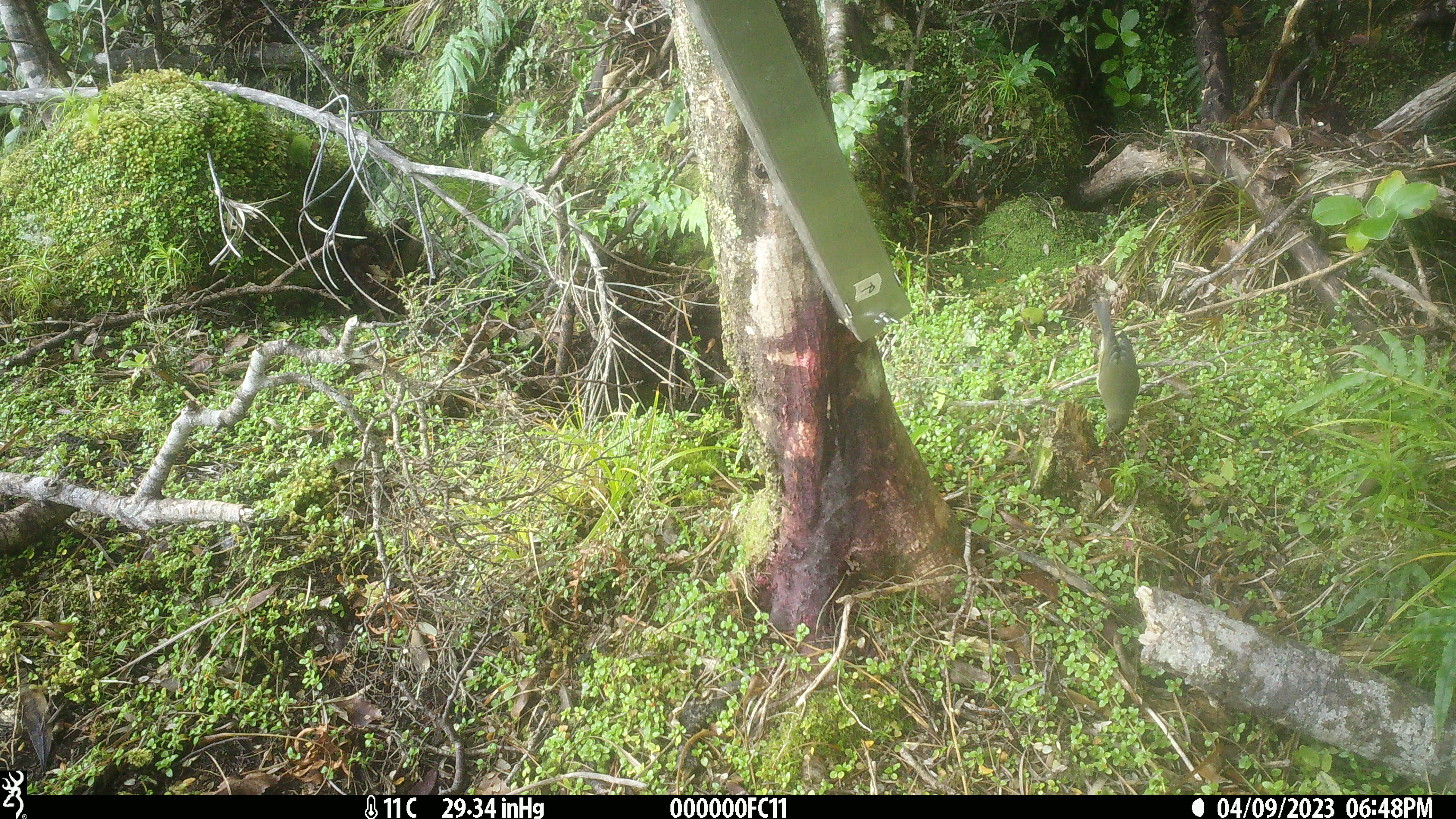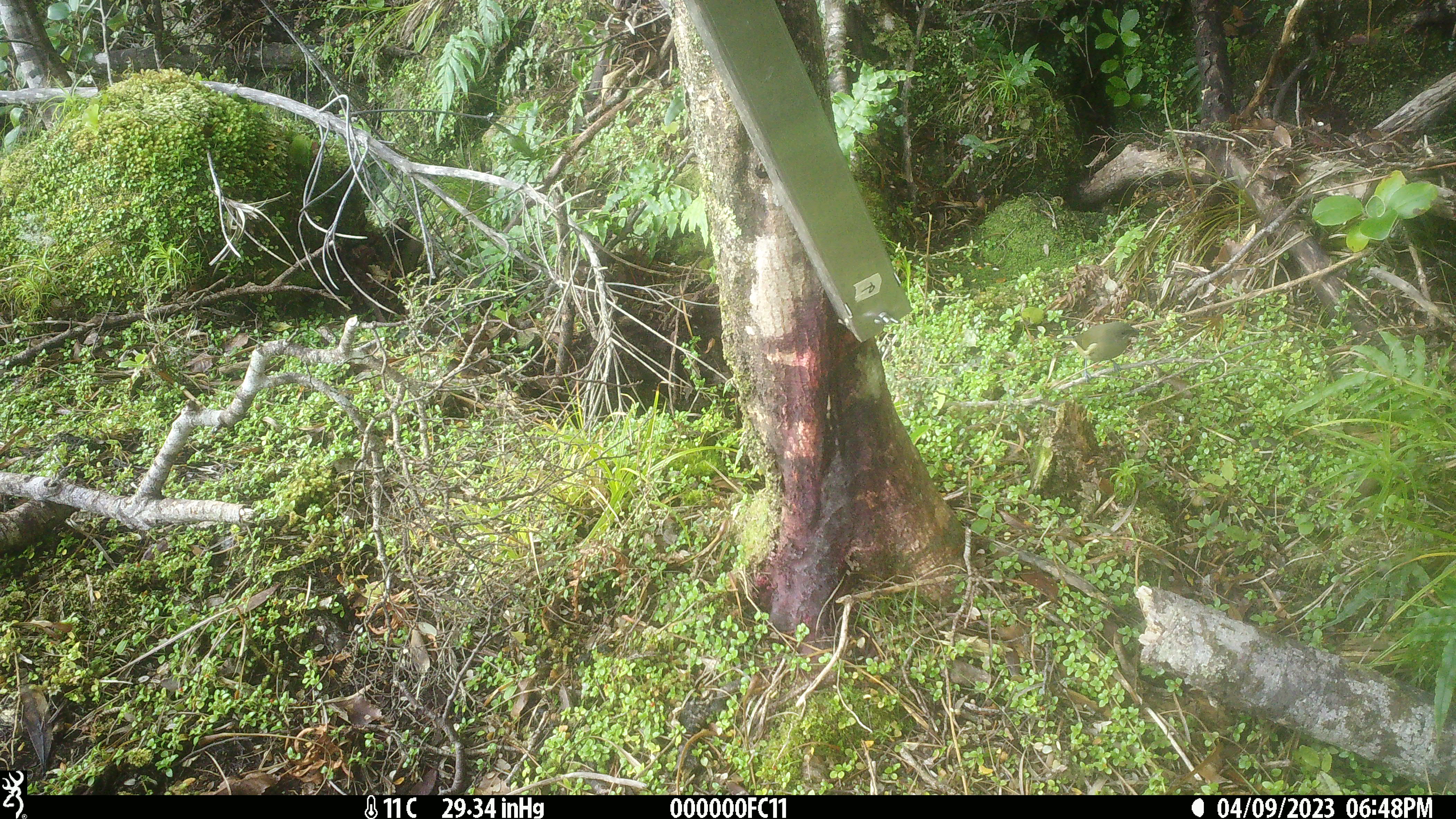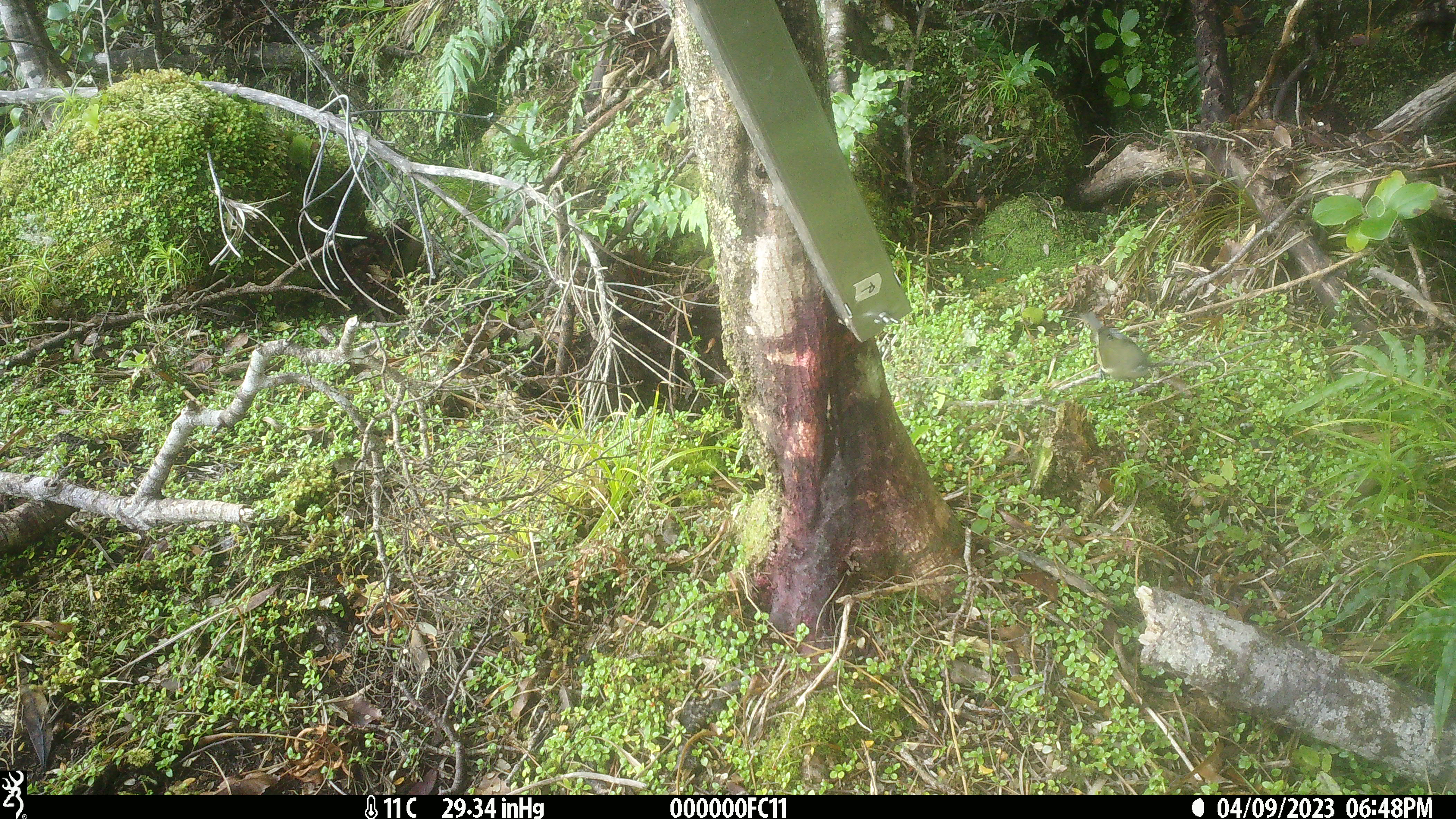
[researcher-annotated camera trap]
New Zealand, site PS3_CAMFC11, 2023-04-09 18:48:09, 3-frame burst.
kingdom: Animalia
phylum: Chordata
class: Aves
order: Passeriformes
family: Meliphagidae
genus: Anthornis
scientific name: Anthornis melanura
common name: new zealand bellbird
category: bellbird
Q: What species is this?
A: Bellbird (new zealand bellbird) (Anthornis melanura).